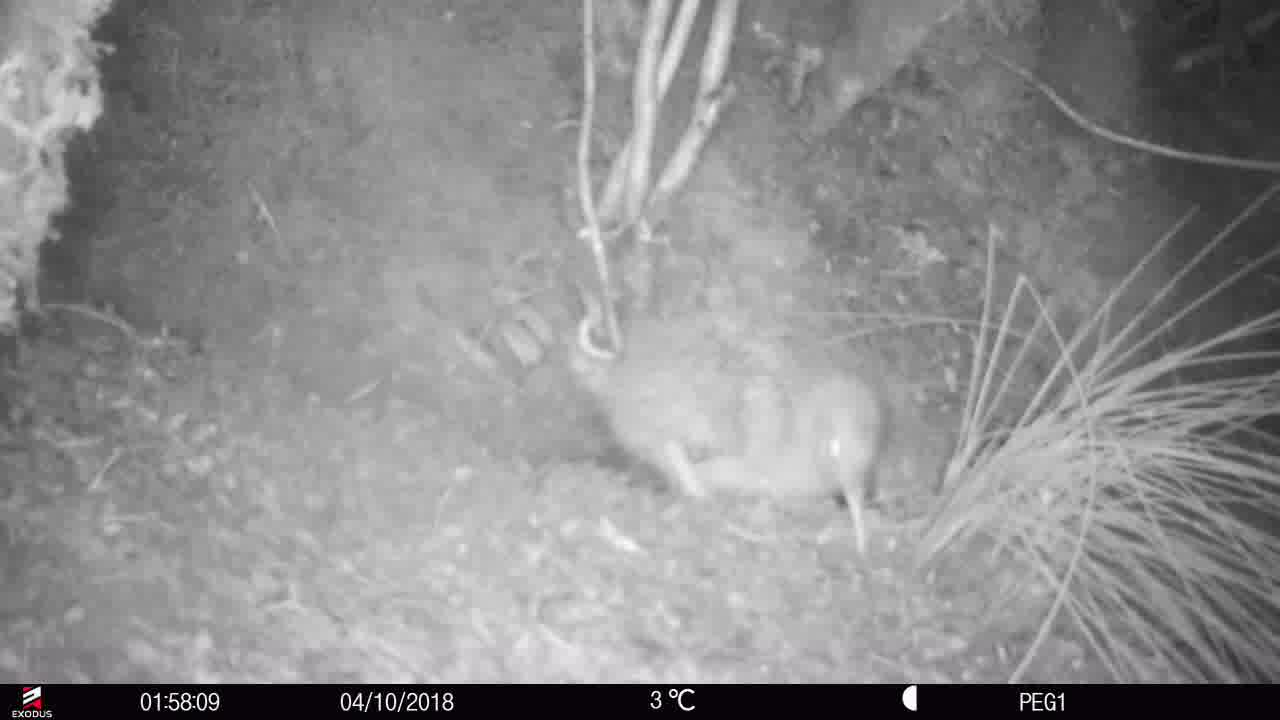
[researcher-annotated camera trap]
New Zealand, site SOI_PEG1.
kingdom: Animalia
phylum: Chordata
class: Aves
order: Apterygiformes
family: Apterygidae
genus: Apteryx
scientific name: Apteryx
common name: kiwi